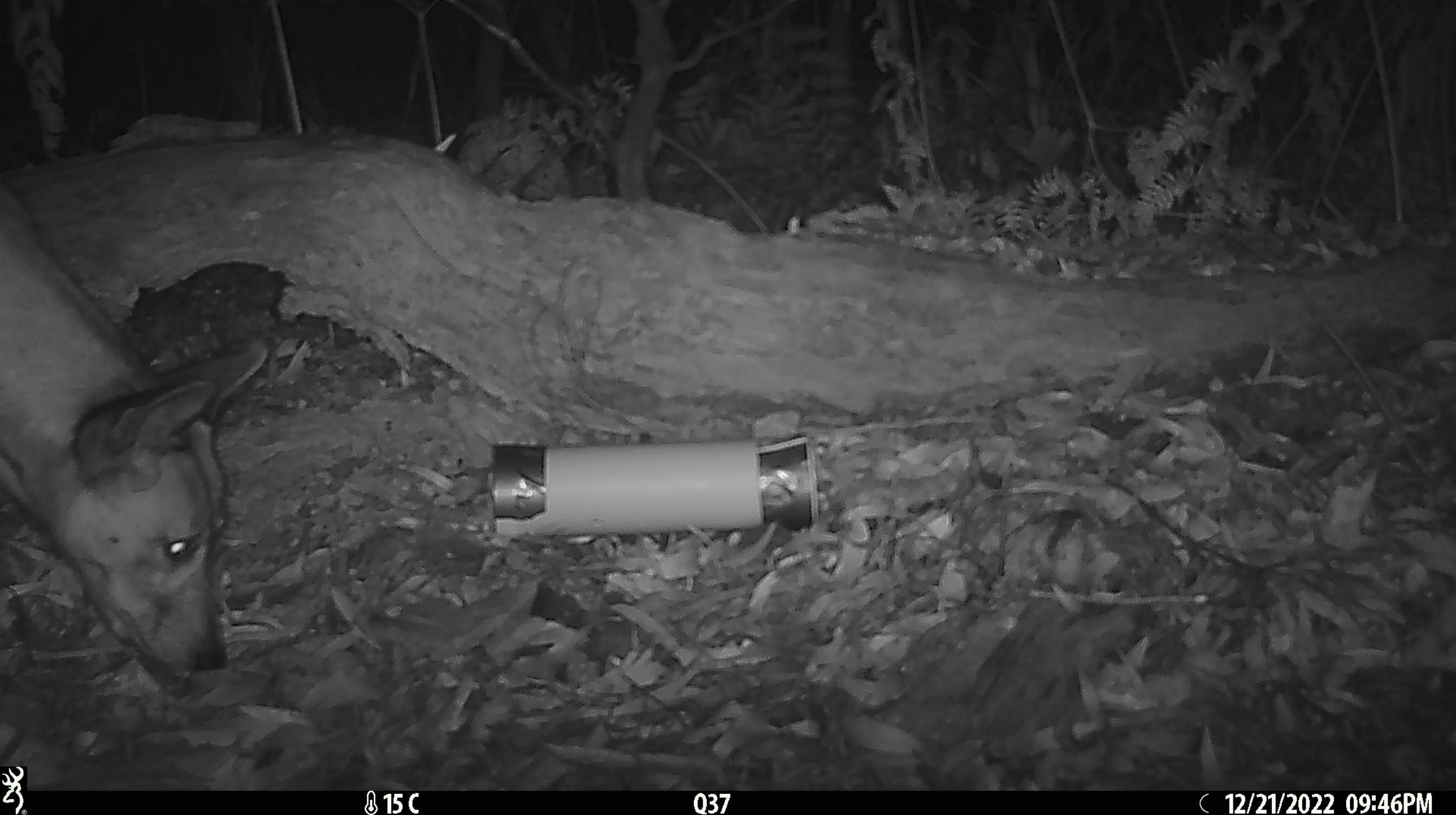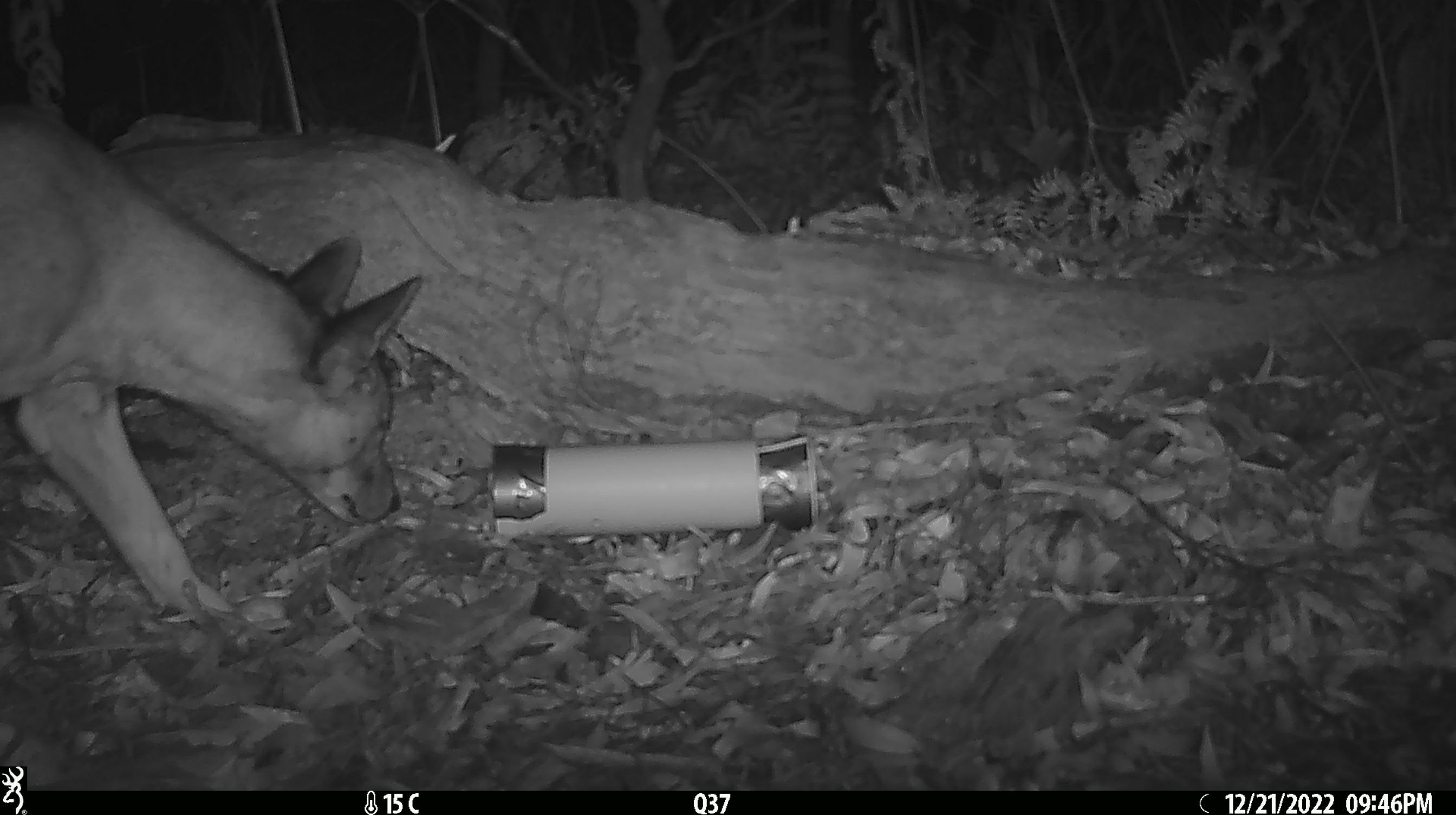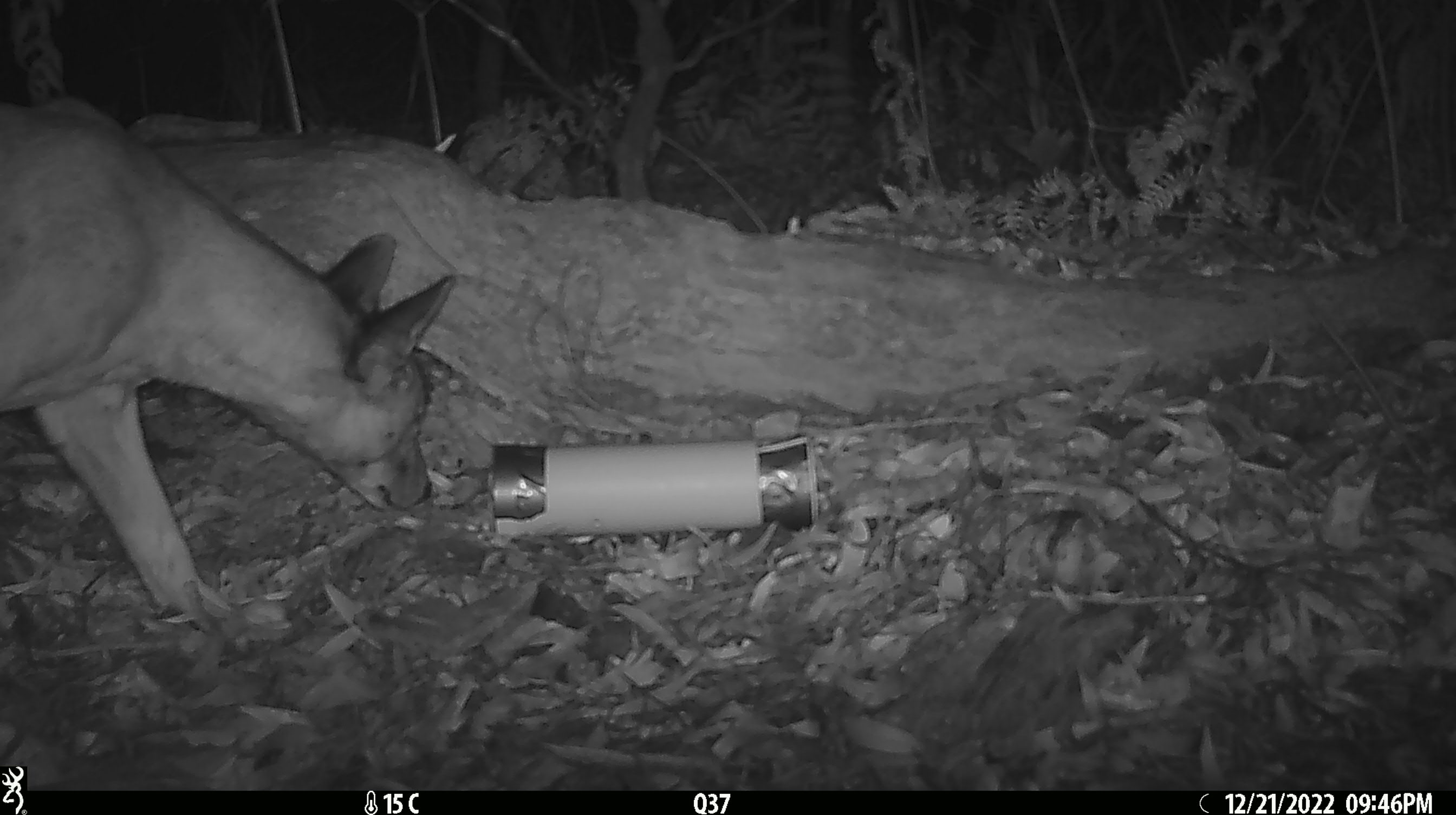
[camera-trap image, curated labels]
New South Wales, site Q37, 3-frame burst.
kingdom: Animalia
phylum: Chordata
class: Mammalia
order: Carnivora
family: Canidae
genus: Canis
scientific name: Canis familiaris dingo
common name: dingo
Dingo (Canis familiaris dingo).